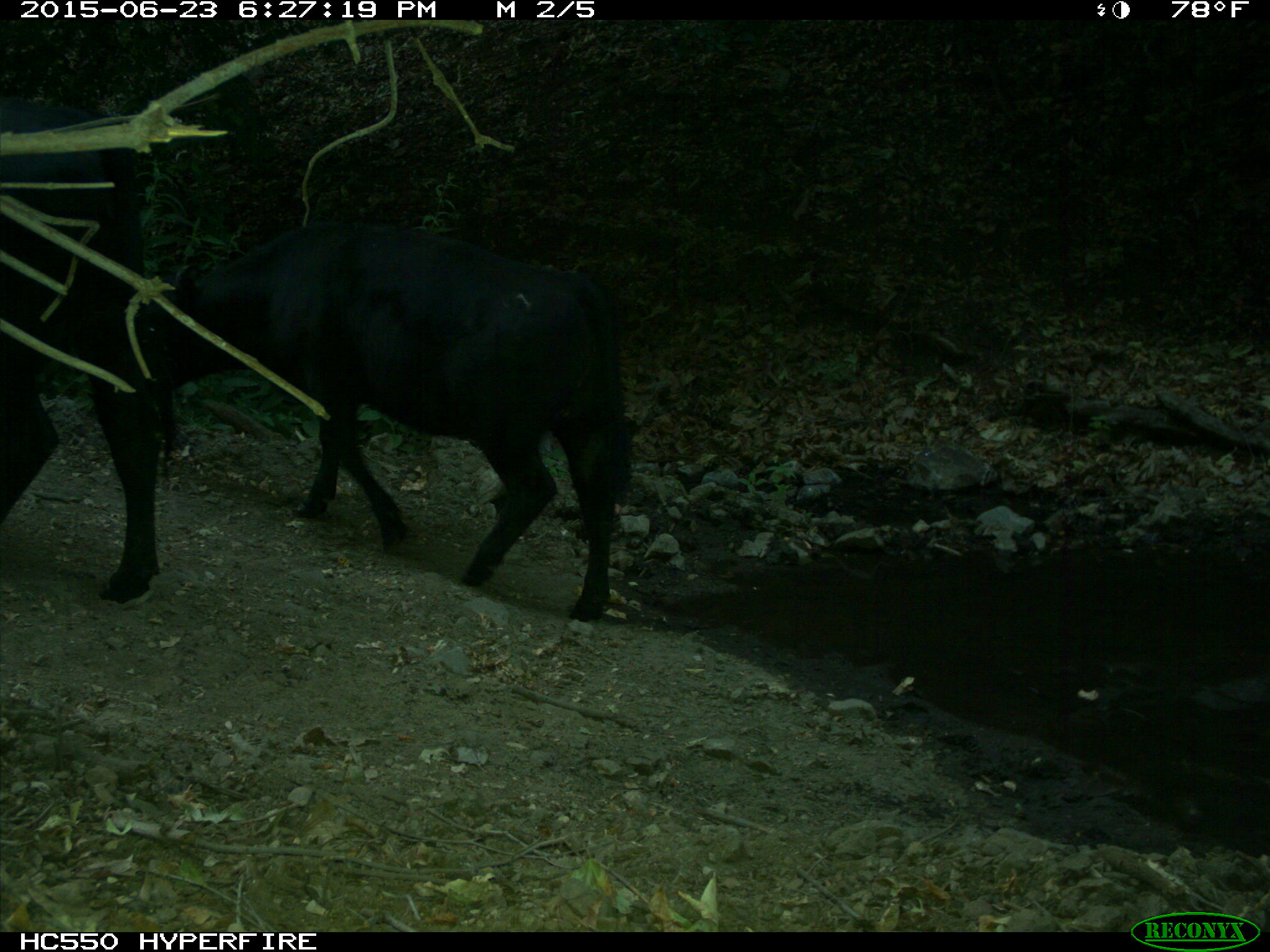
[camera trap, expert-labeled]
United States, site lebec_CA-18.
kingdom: Animalia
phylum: Chordata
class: Mammalia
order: Artiodactyla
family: Bovidae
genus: Bos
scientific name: Bos taurus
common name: domestic cow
Bos taurus (domestic cow).